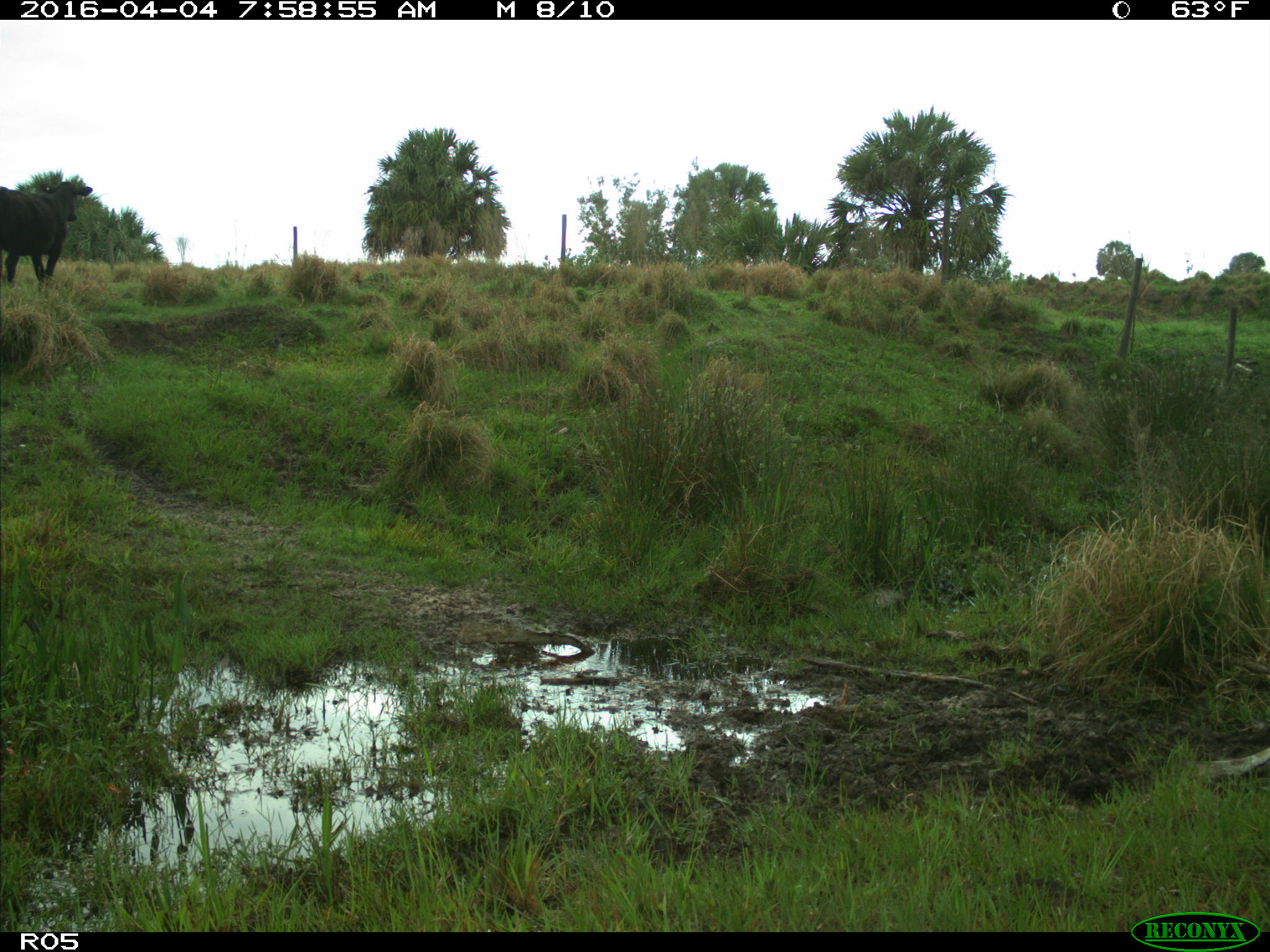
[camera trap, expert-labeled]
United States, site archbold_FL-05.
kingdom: Animalia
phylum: Chordata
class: Mammalia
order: Artiodactyla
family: Bovidae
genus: Bos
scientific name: Bos taurus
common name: domestic cow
Bos taurus (domestic cow).